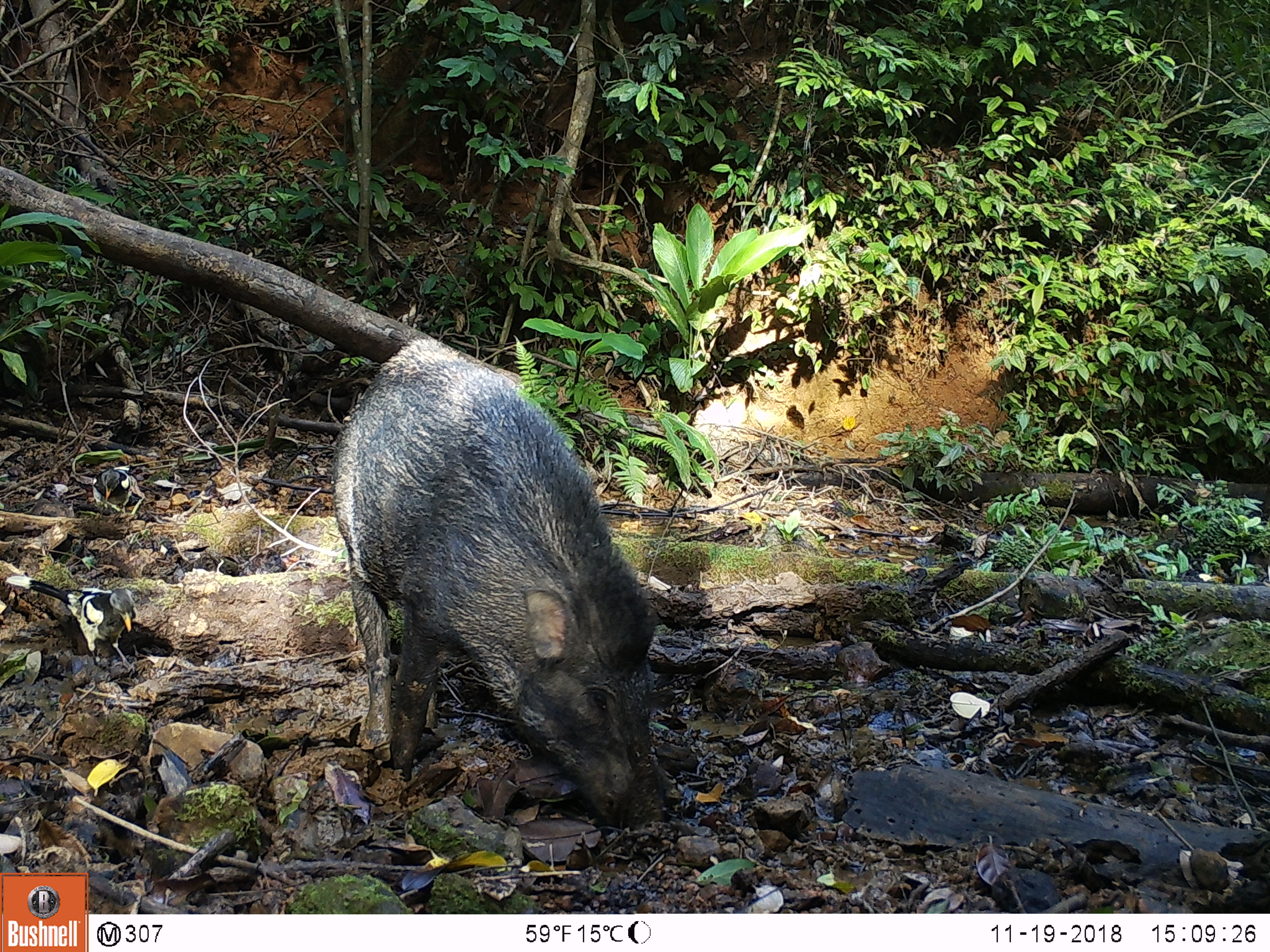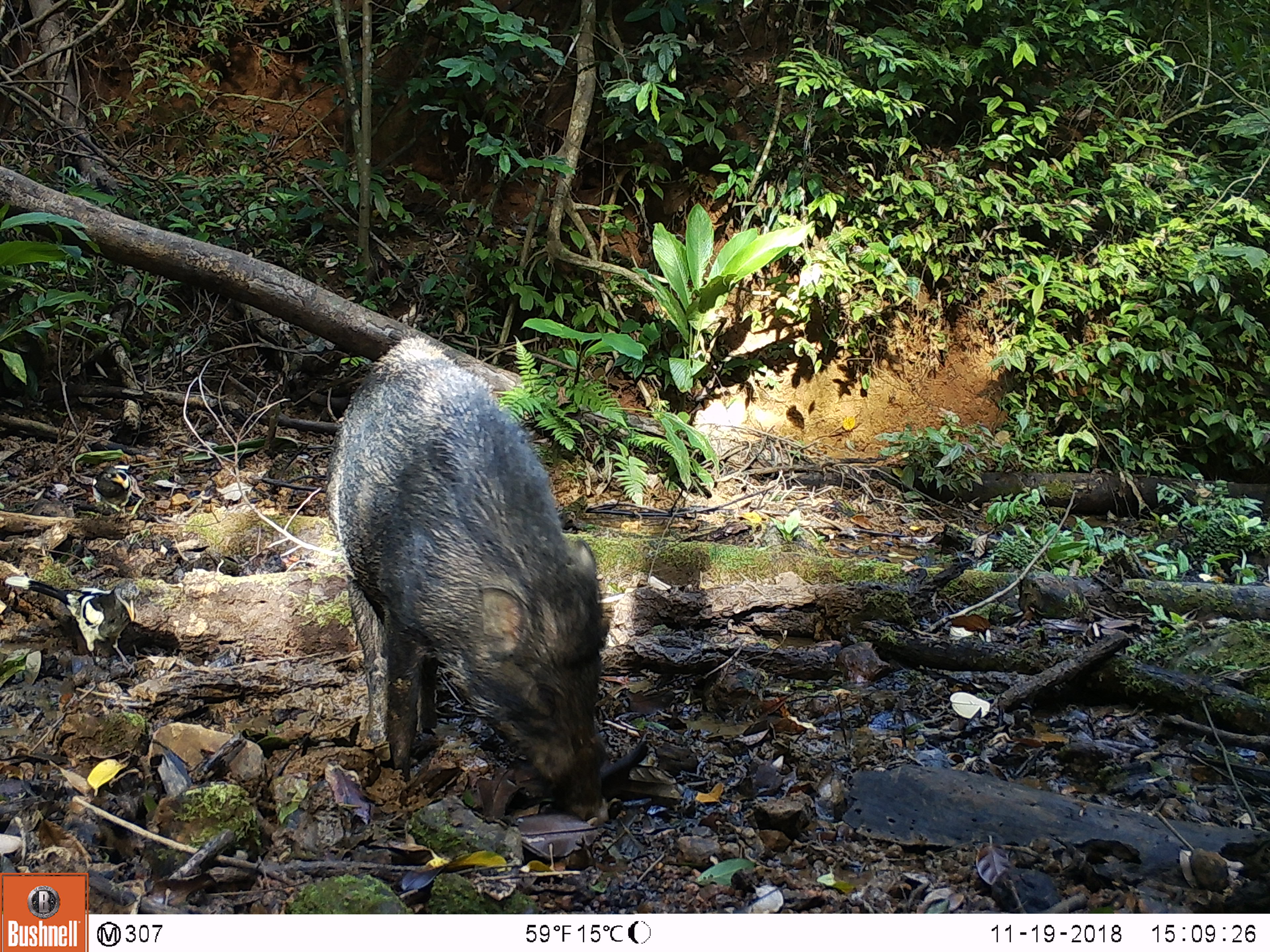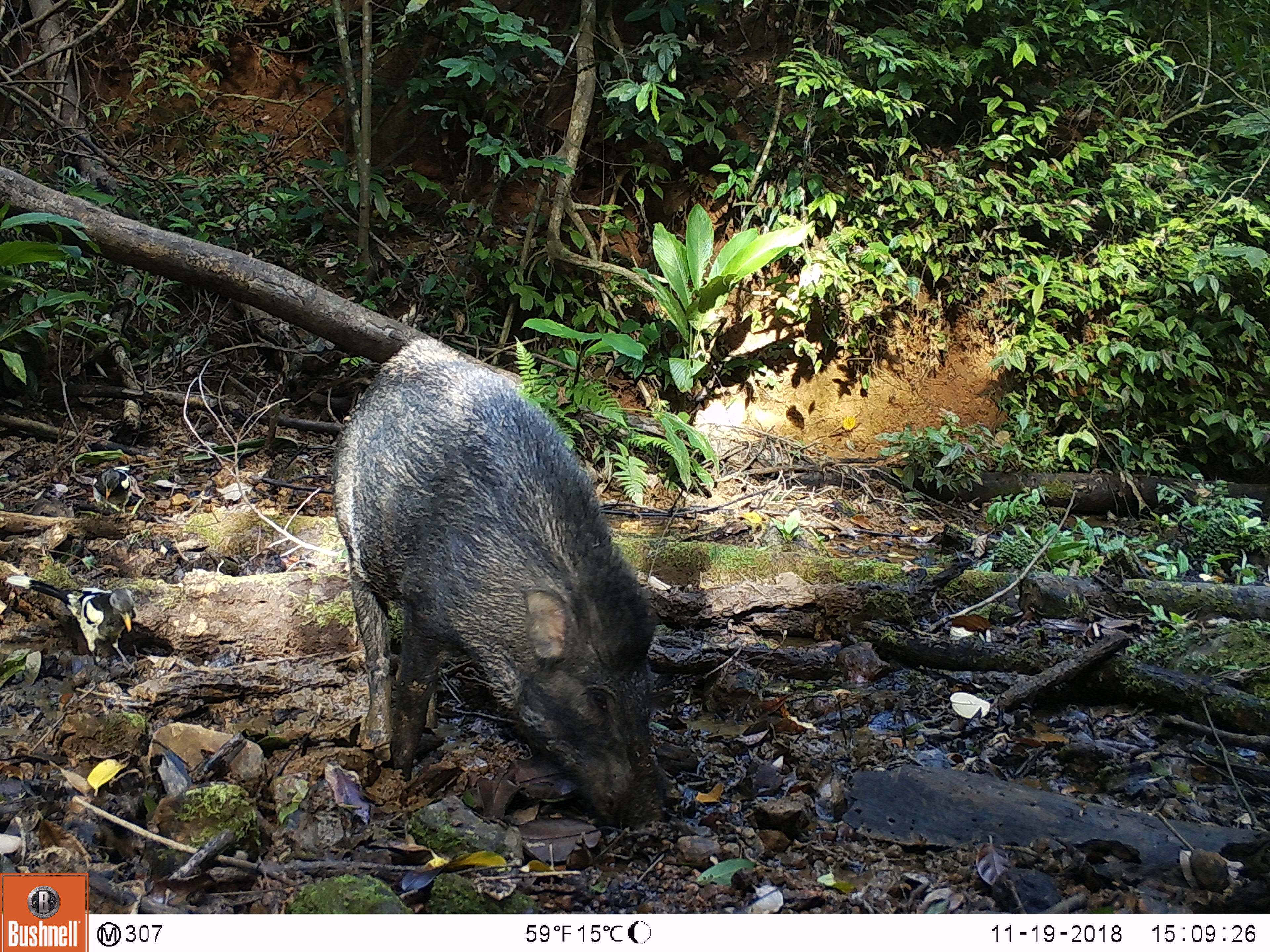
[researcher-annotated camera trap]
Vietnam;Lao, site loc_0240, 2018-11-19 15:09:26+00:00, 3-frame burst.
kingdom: Animalia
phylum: Chordata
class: Aves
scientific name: Aves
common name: bird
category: unidentified bird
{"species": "unidentified bird (bird) (Aves)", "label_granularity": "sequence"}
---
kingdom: Animalia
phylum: Chordata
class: Mammalia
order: Artiodactyla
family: Suidae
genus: Sus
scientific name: Sus scrofa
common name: eurasian wild pig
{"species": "eurasian wild pig (Sus scrofa)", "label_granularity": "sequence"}